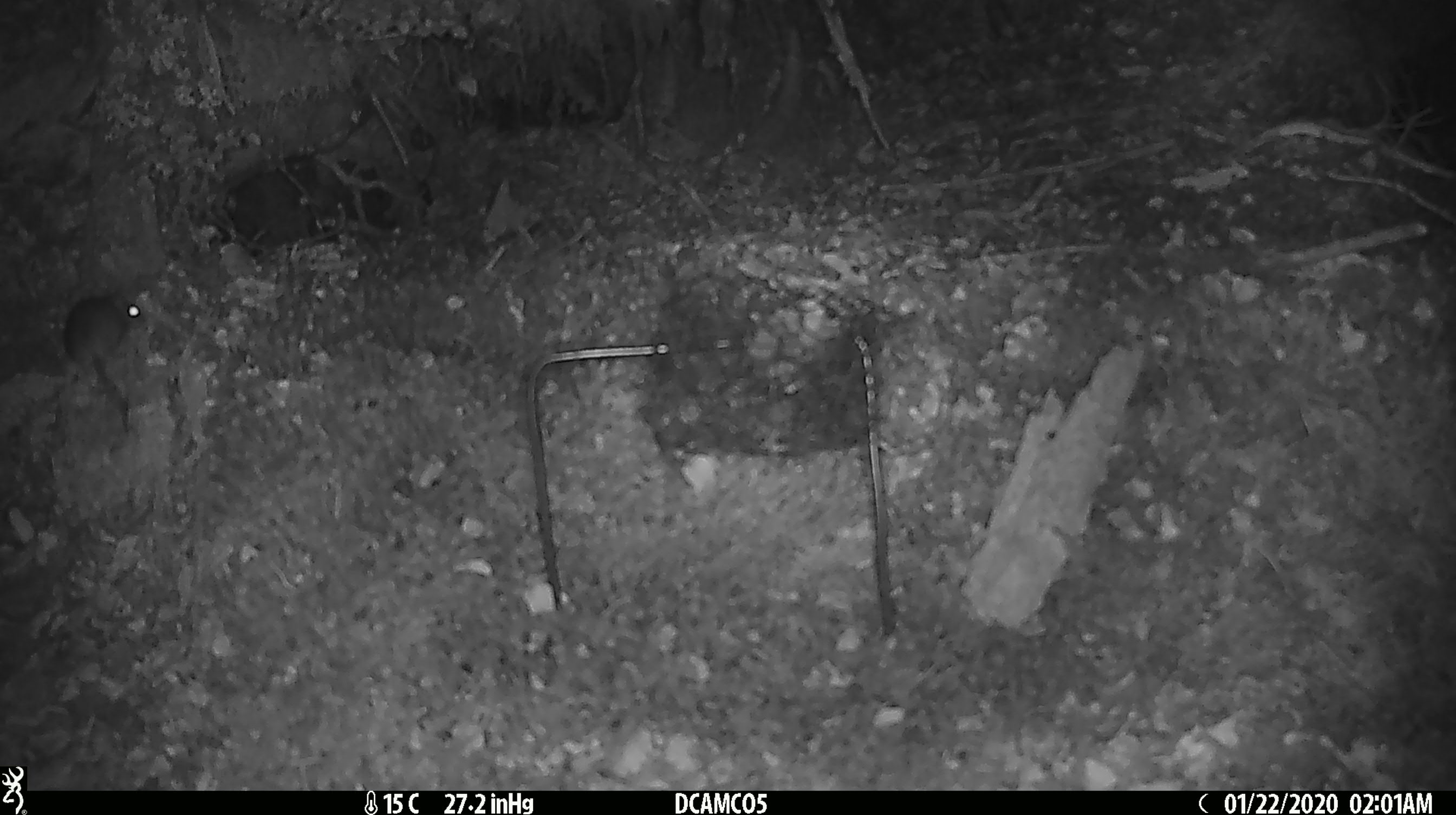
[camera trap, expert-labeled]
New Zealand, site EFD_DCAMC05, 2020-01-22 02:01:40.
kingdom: Animalia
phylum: Chordata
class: Mammalia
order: Rodentia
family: Muridae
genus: Mus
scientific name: Mus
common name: mouse